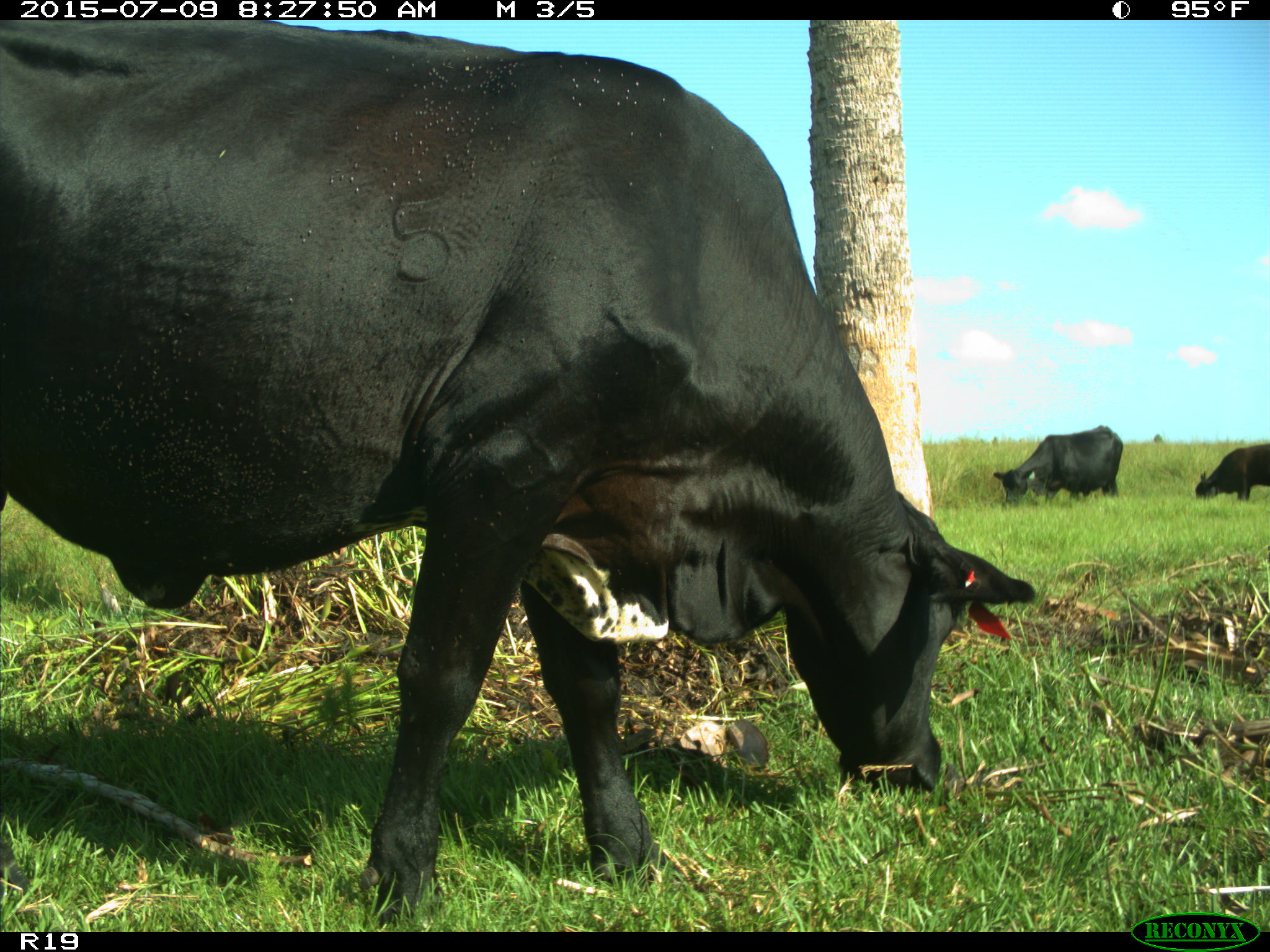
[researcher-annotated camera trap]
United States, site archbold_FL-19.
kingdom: Animalia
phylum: Chordata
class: Mammalia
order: Artiodactyla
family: Bovidae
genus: Bos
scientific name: Bos taurus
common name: domestic cow